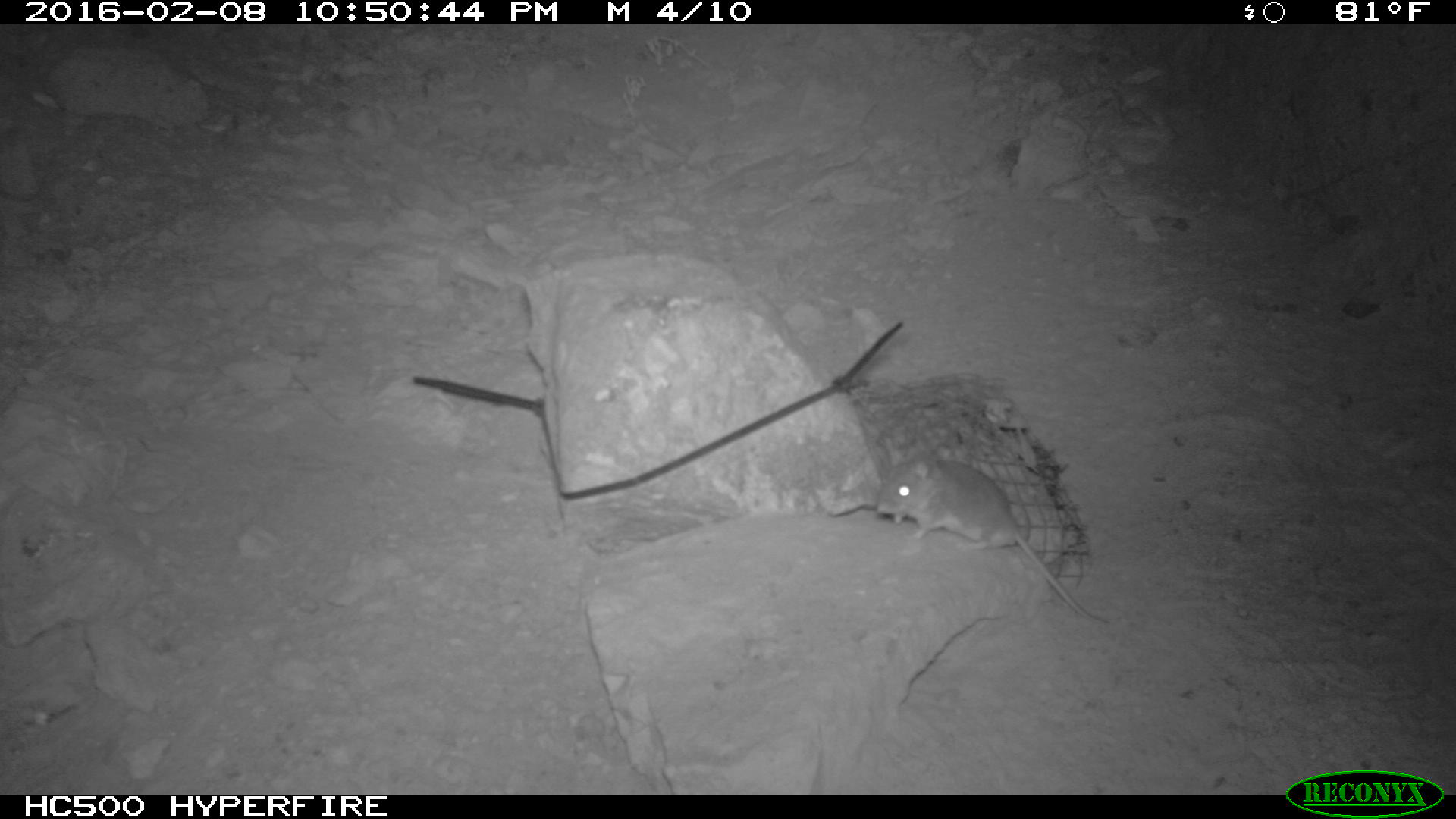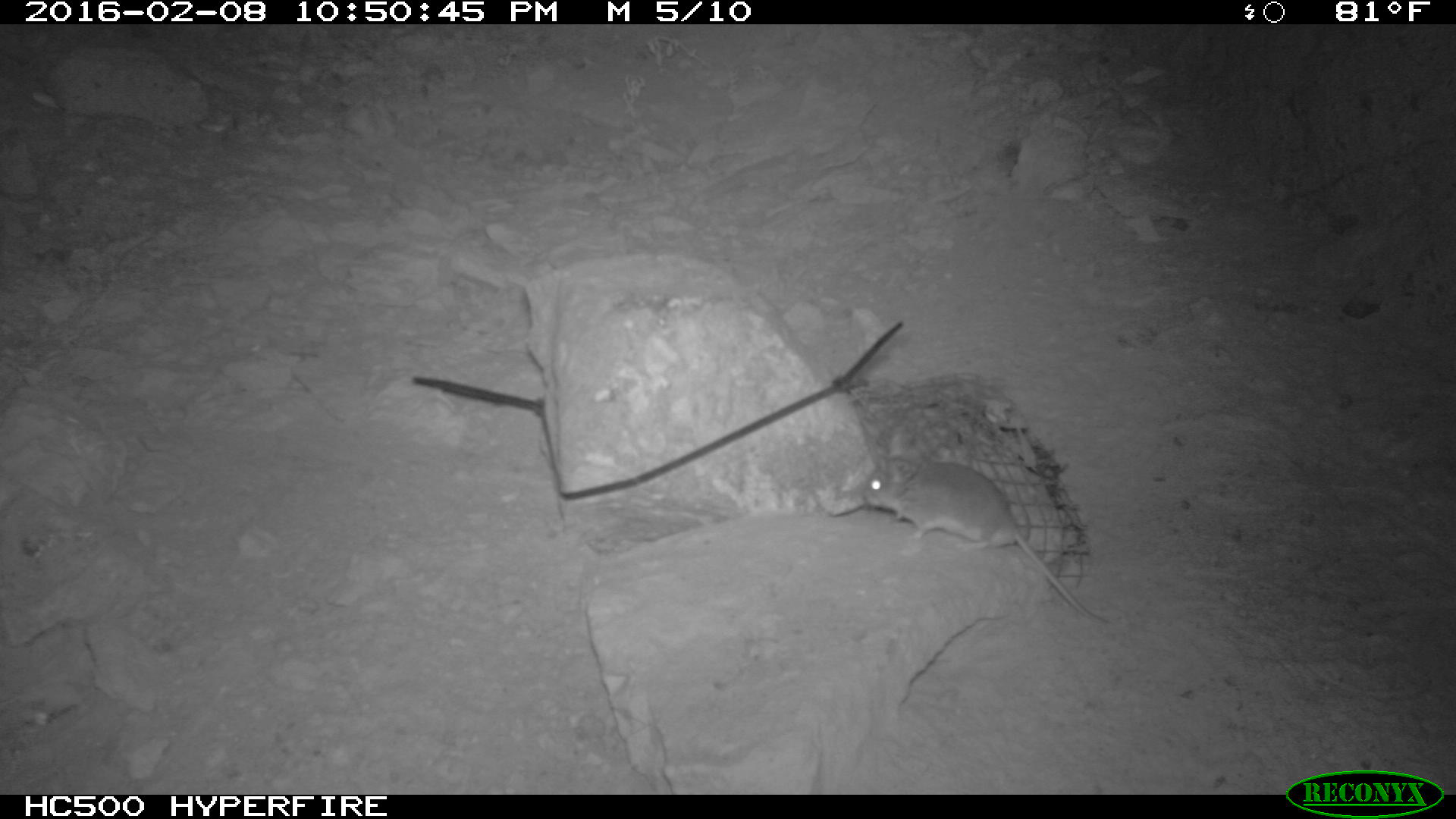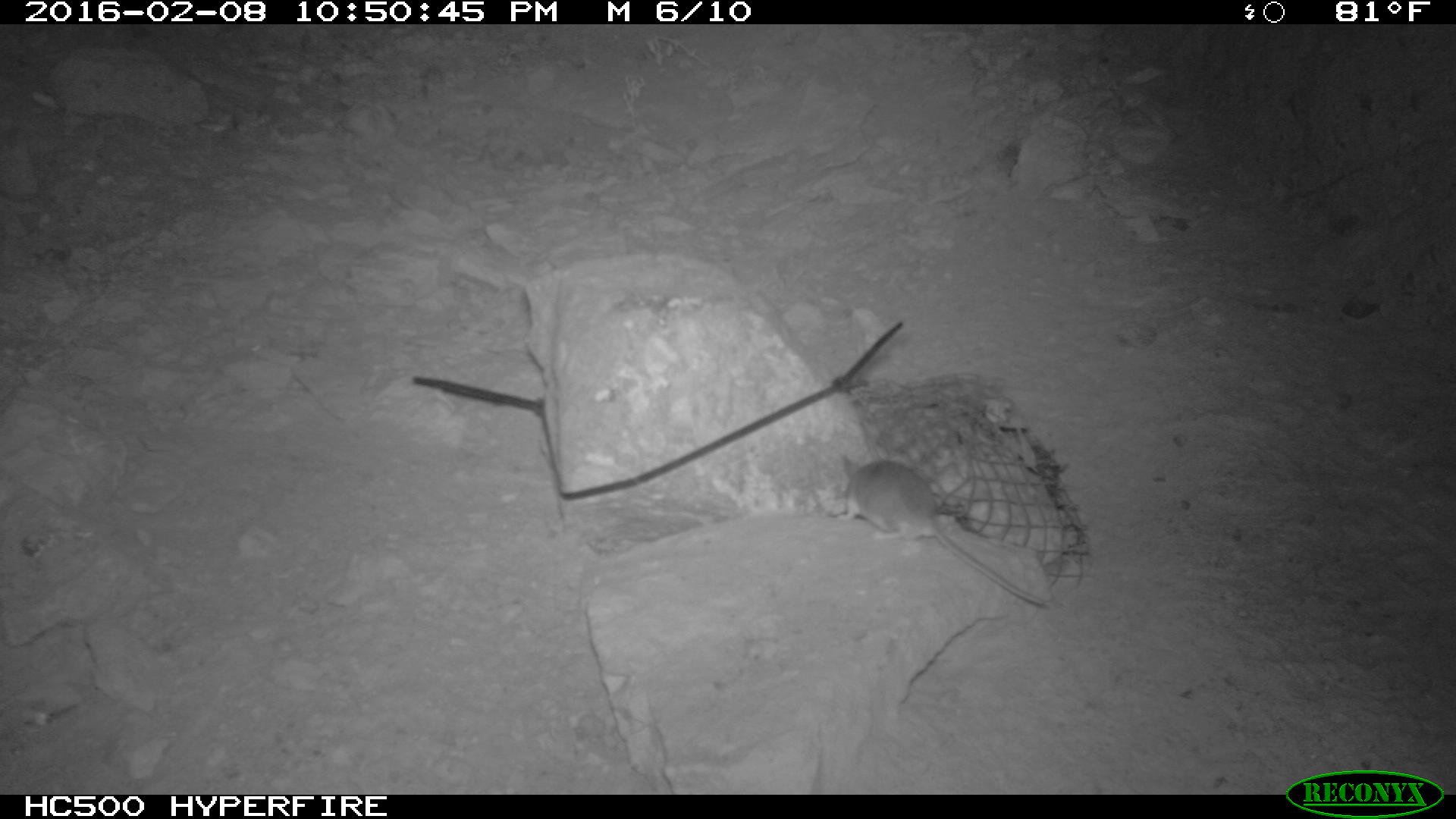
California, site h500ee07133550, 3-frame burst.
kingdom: Animalia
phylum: Chordata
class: Mammalia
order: Rodentia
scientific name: Rodentia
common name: rodent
Rodent (Rodentia).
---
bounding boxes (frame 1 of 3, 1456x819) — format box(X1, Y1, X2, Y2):
rodent: box(877, 450, 1109, 625)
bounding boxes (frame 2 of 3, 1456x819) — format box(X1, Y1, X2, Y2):
rodent: box(860, 429, 1109, 623)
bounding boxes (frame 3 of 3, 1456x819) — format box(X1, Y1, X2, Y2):
rodent: box(834, 453, 1053, 610)